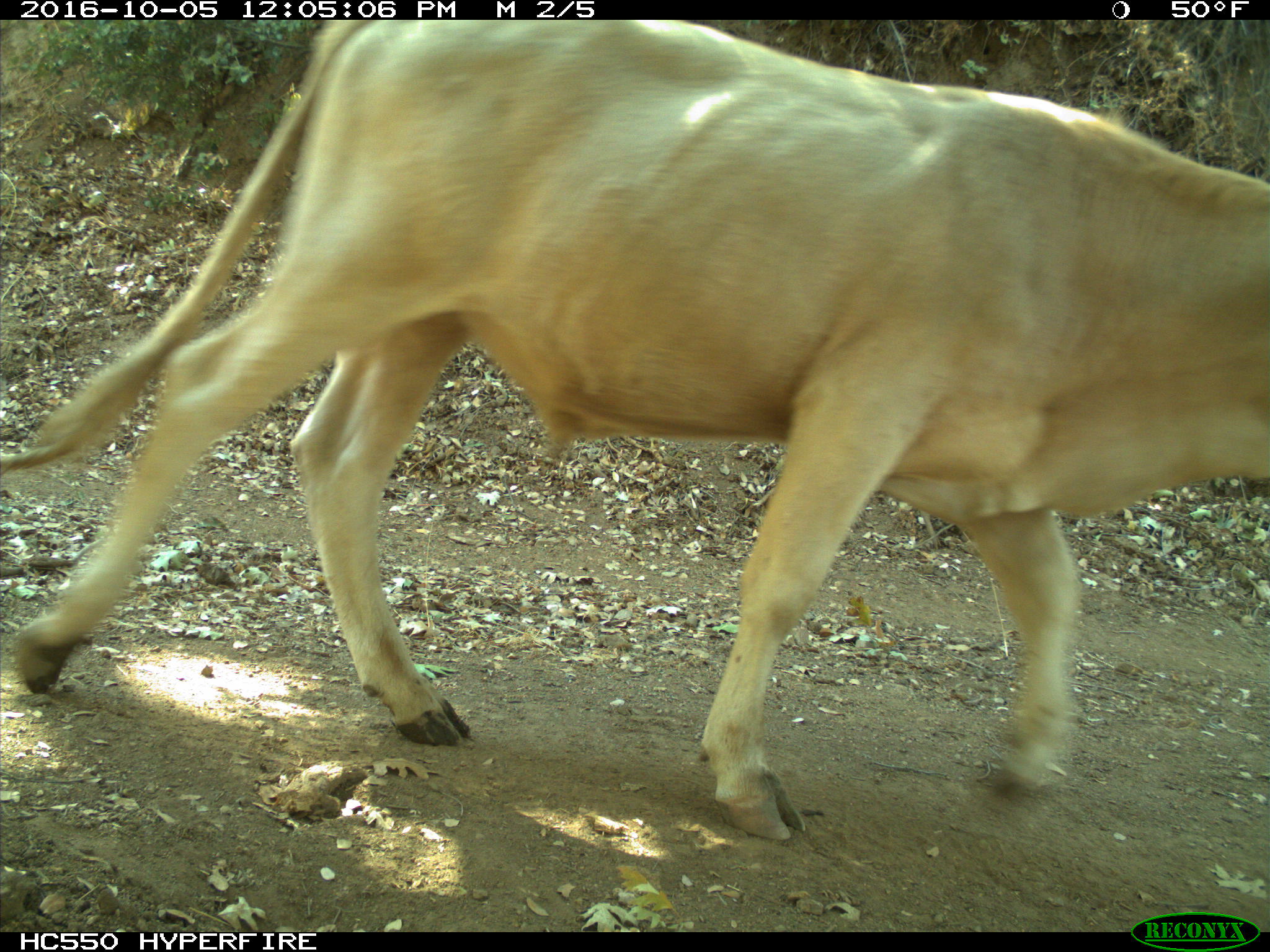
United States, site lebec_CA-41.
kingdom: Animalia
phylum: Chordata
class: Mammalia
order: Artiodactyla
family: Bovidae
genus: Bos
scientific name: Bos taurus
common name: domestic cow